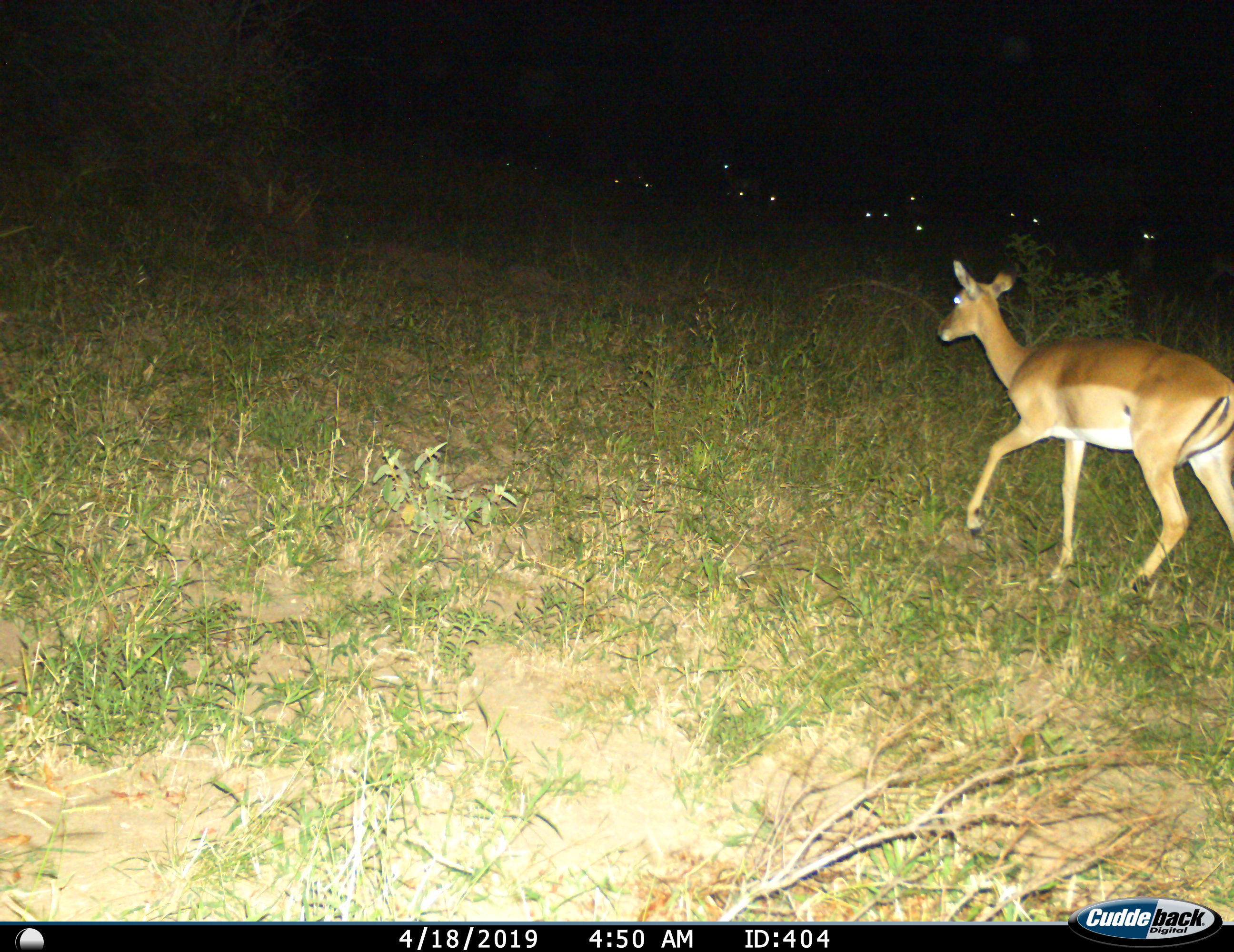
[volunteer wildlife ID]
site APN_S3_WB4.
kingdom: Animalia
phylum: Chordata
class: Mammalia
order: Artiodactyla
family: Bovidae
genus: Aepyceros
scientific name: Aepyceros melampus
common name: impala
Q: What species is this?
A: Impala (Aepyceros melampus).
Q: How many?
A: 1.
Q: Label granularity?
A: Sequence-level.